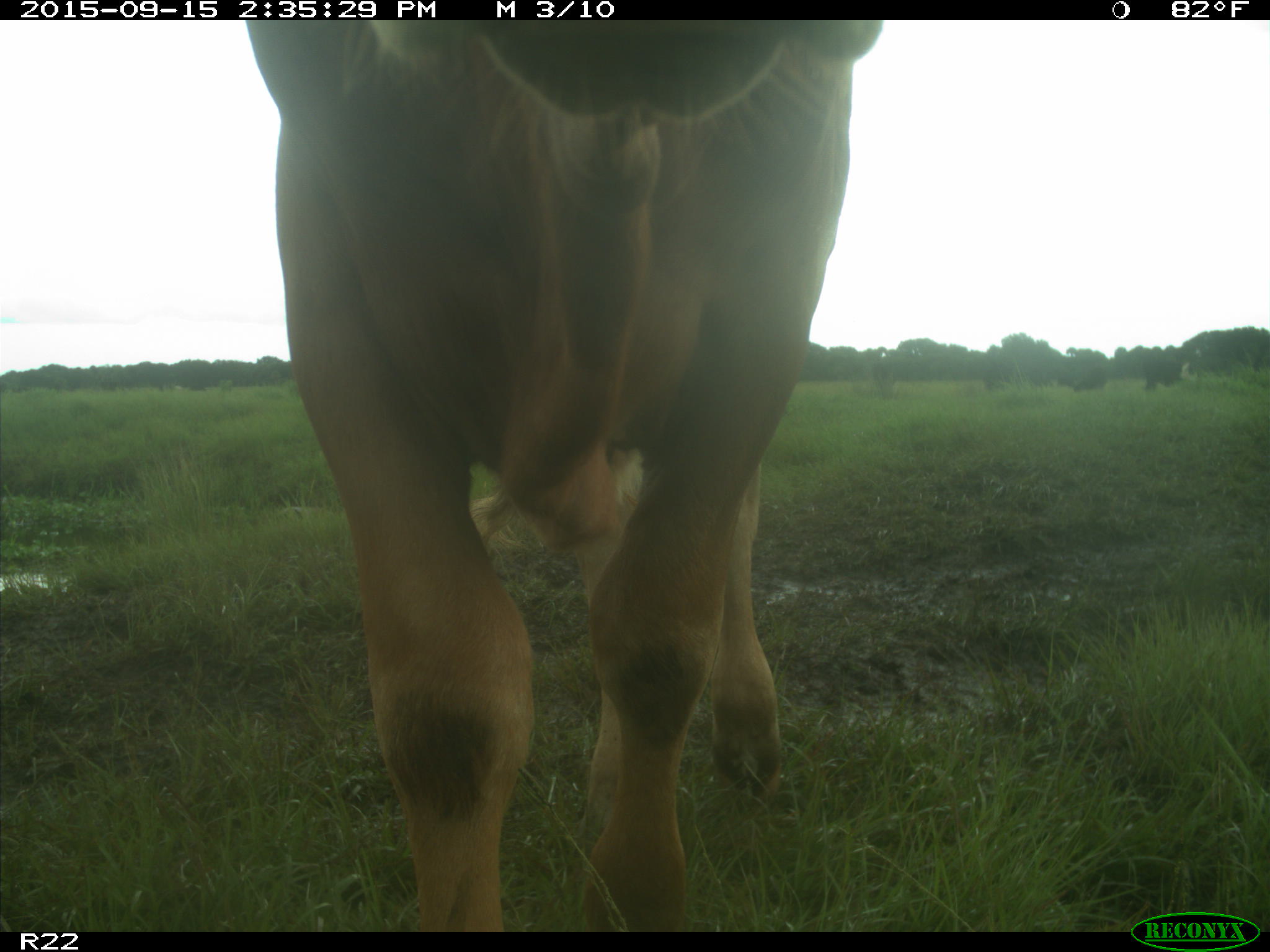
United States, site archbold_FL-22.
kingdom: Animalia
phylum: Chordata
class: Mammalia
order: Artiodactyla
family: Bovidae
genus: Bos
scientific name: Bos taurus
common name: domestic cow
Bos taurus (domestic cow).